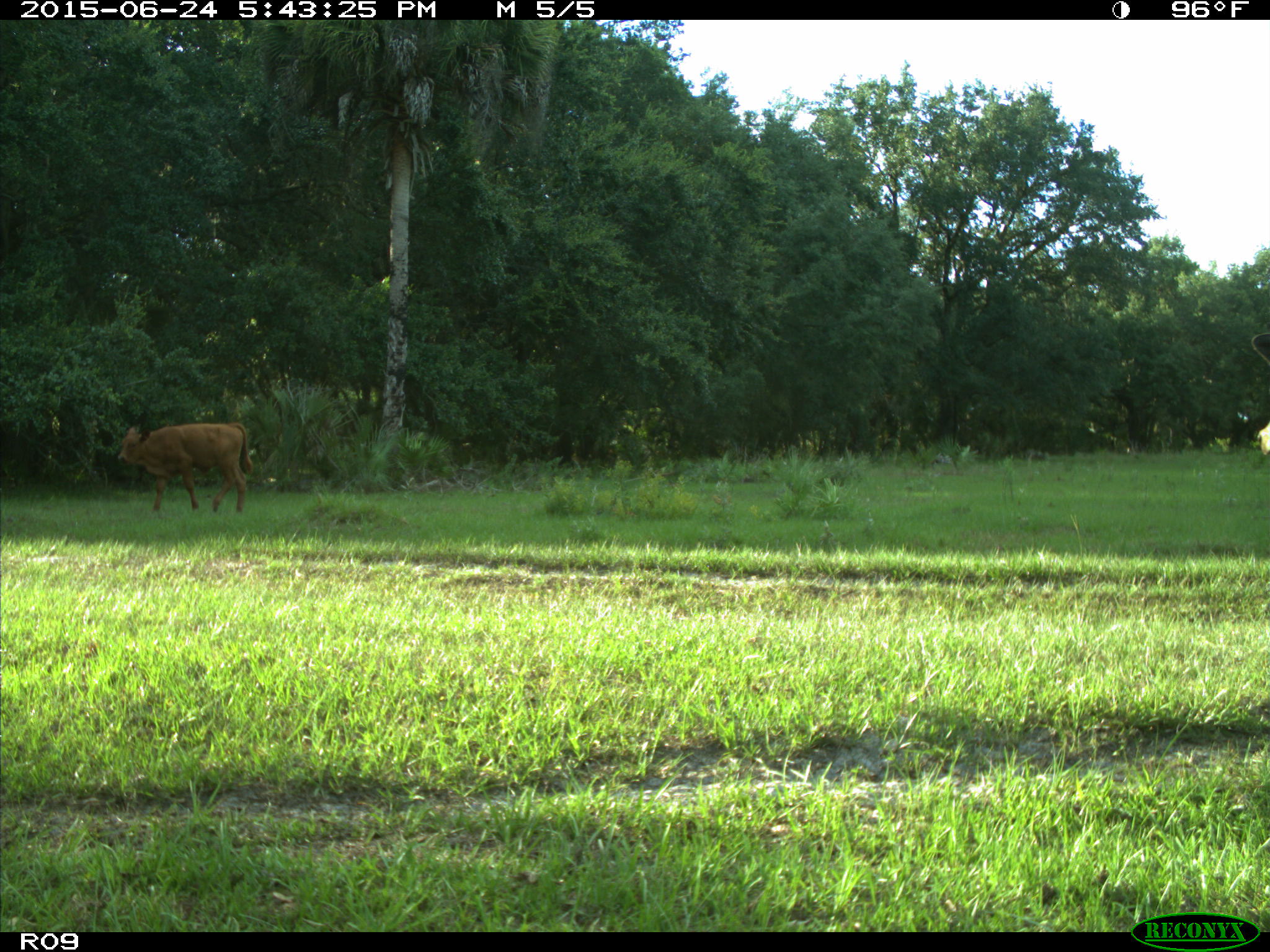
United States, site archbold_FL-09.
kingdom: Animalia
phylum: Chordata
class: Mammalia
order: Artiodactyla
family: Bovidae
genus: Bos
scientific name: Bos taurus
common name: domestic cow